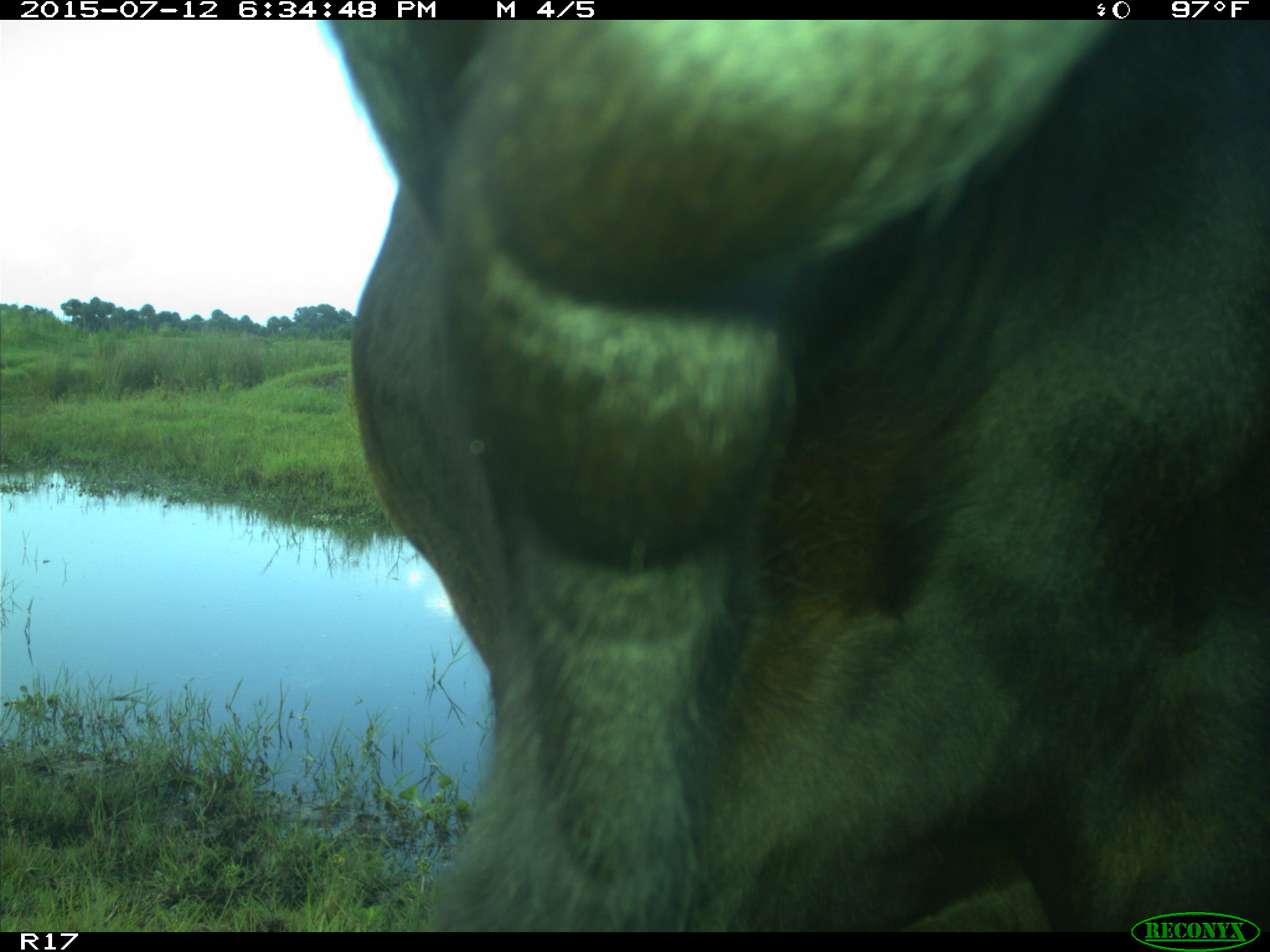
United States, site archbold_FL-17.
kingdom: Animalia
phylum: Chordata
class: Mammalia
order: Artiodactyla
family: Bovidae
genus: Bos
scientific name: Bos taurus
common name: domestic cow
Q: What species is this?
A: Bos taurus (domestic cow).